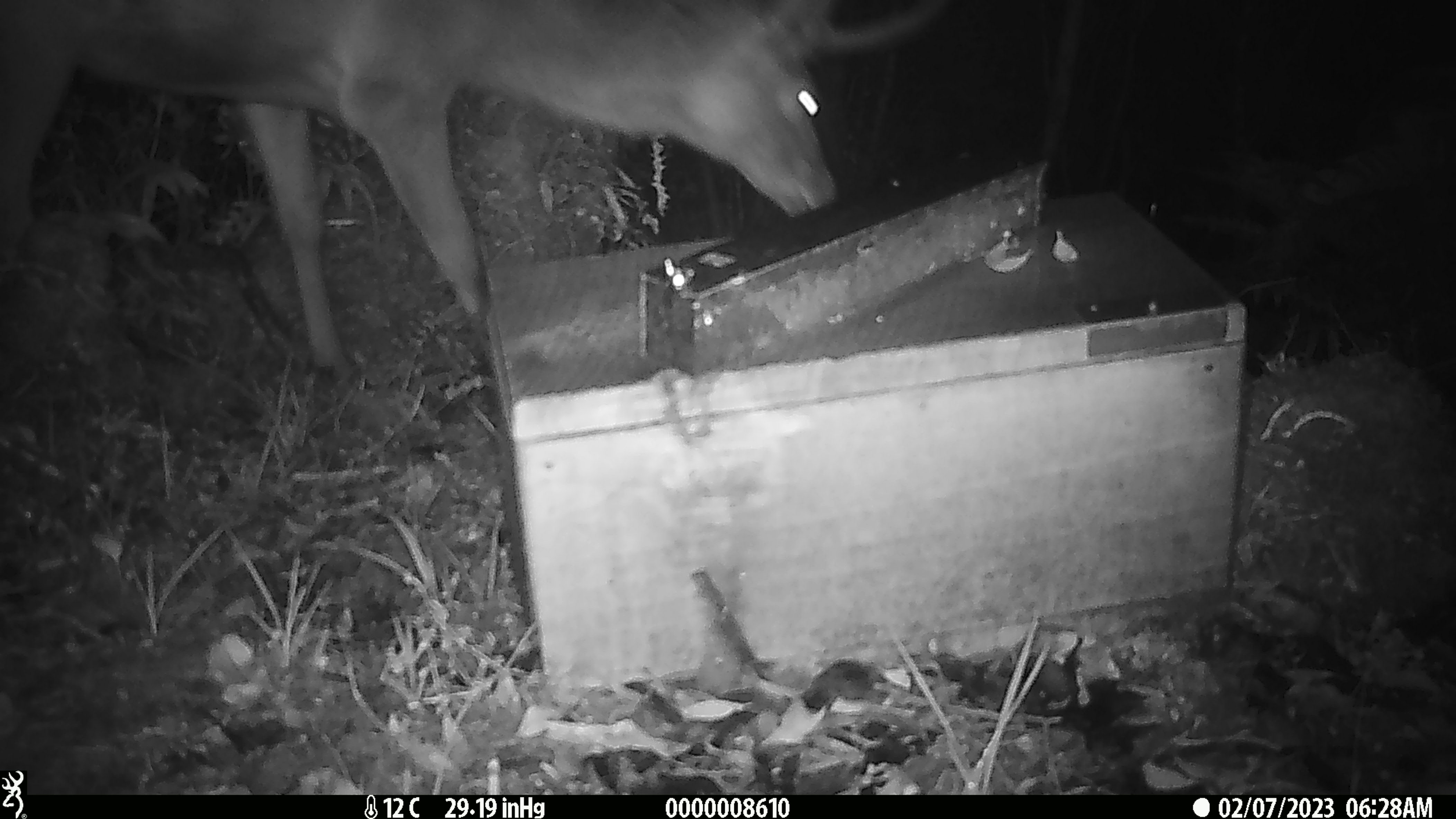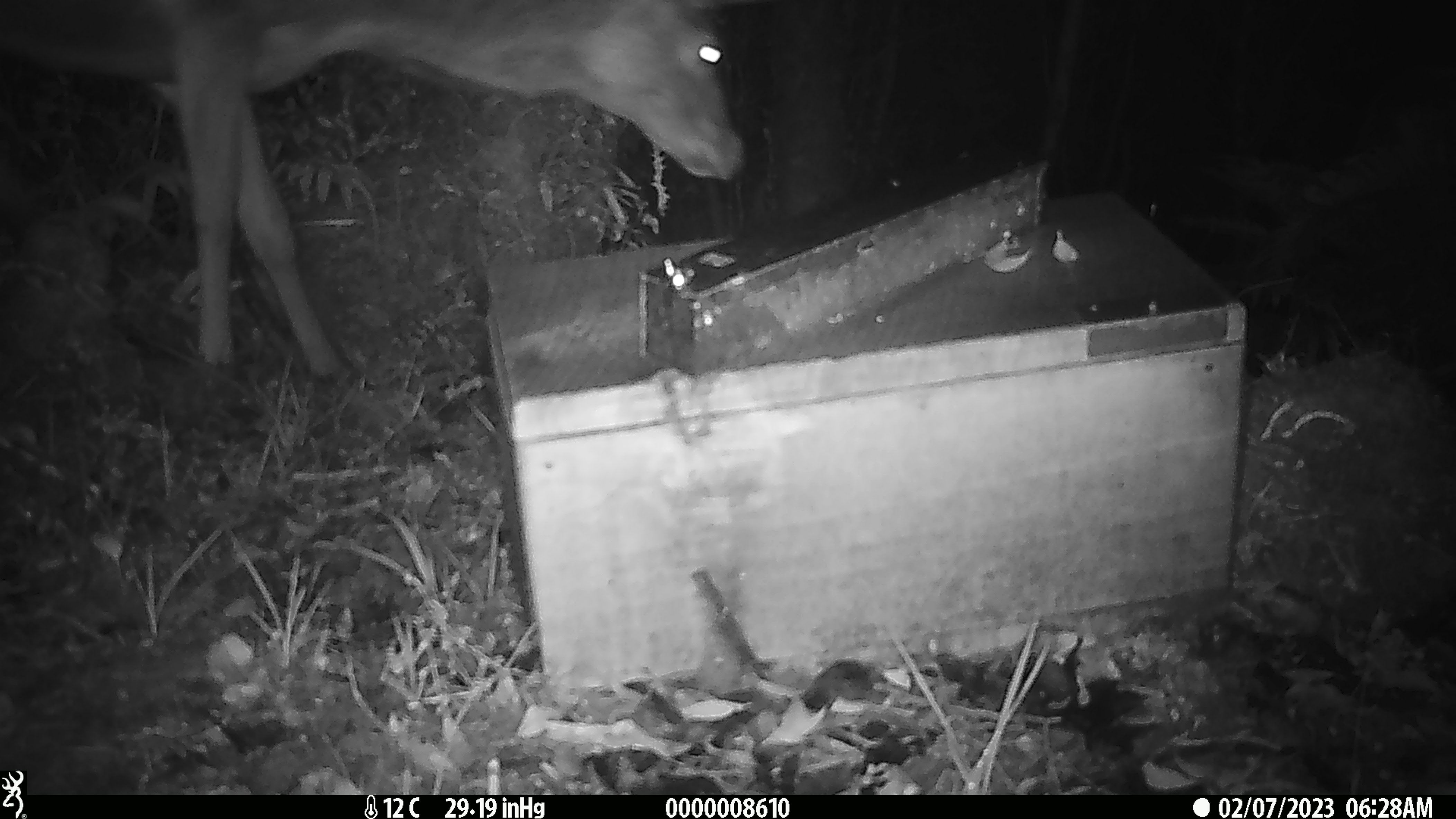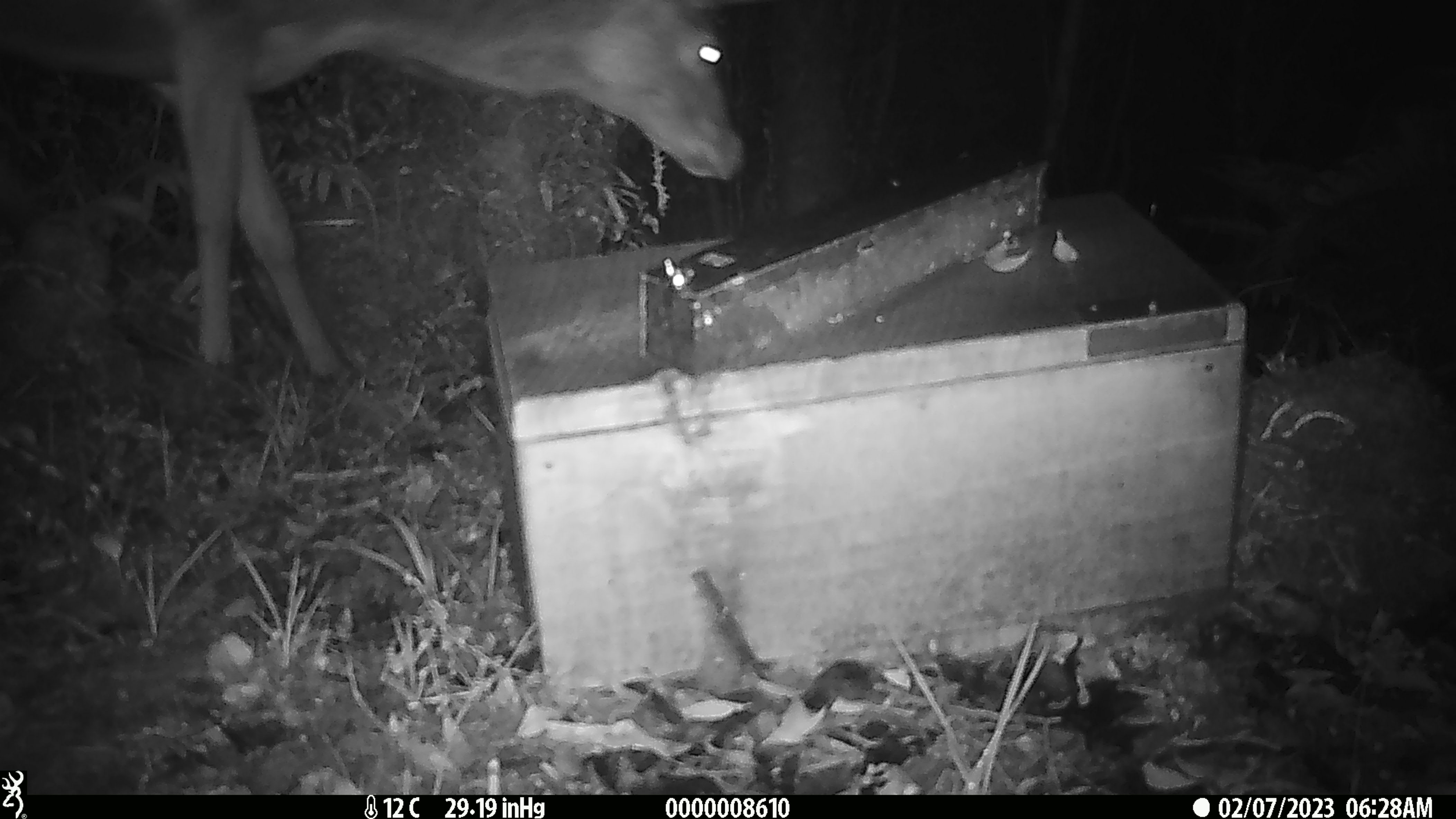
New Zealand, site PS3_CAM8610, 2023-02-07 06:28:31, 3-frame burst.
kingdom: Animalia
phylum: Chordata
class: Mammalia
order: Artiodactyla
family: Cervidae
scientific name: Cervidae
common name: deer